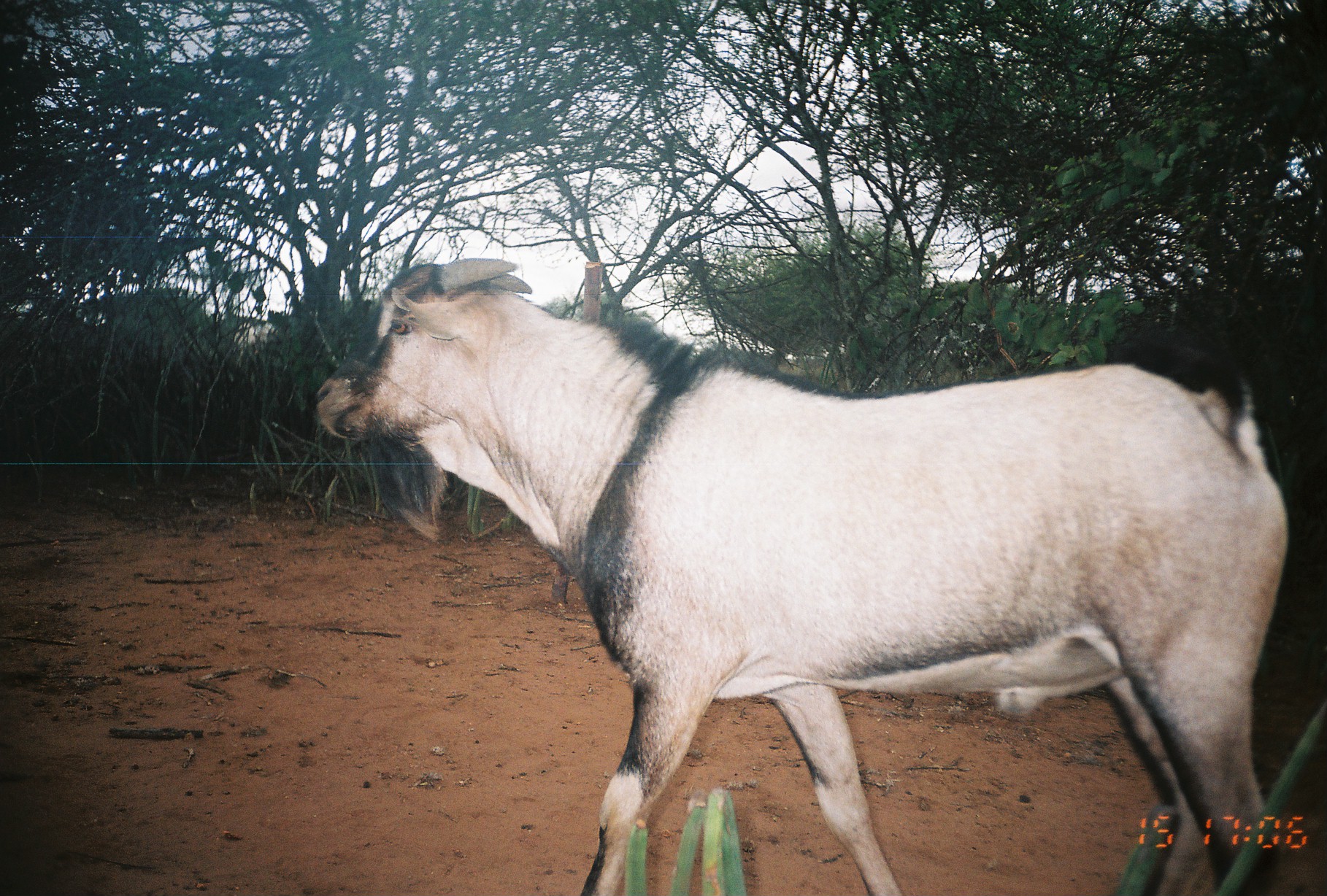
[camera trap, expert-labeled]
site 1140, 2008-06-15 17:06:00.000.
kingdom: Animalia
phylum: Chordata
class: Mammalia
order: Artiodactyla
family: Bovidae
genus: Capra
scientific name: Capra aegagrus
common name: wild goat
Capra aegagrus (wild goat), count 1.